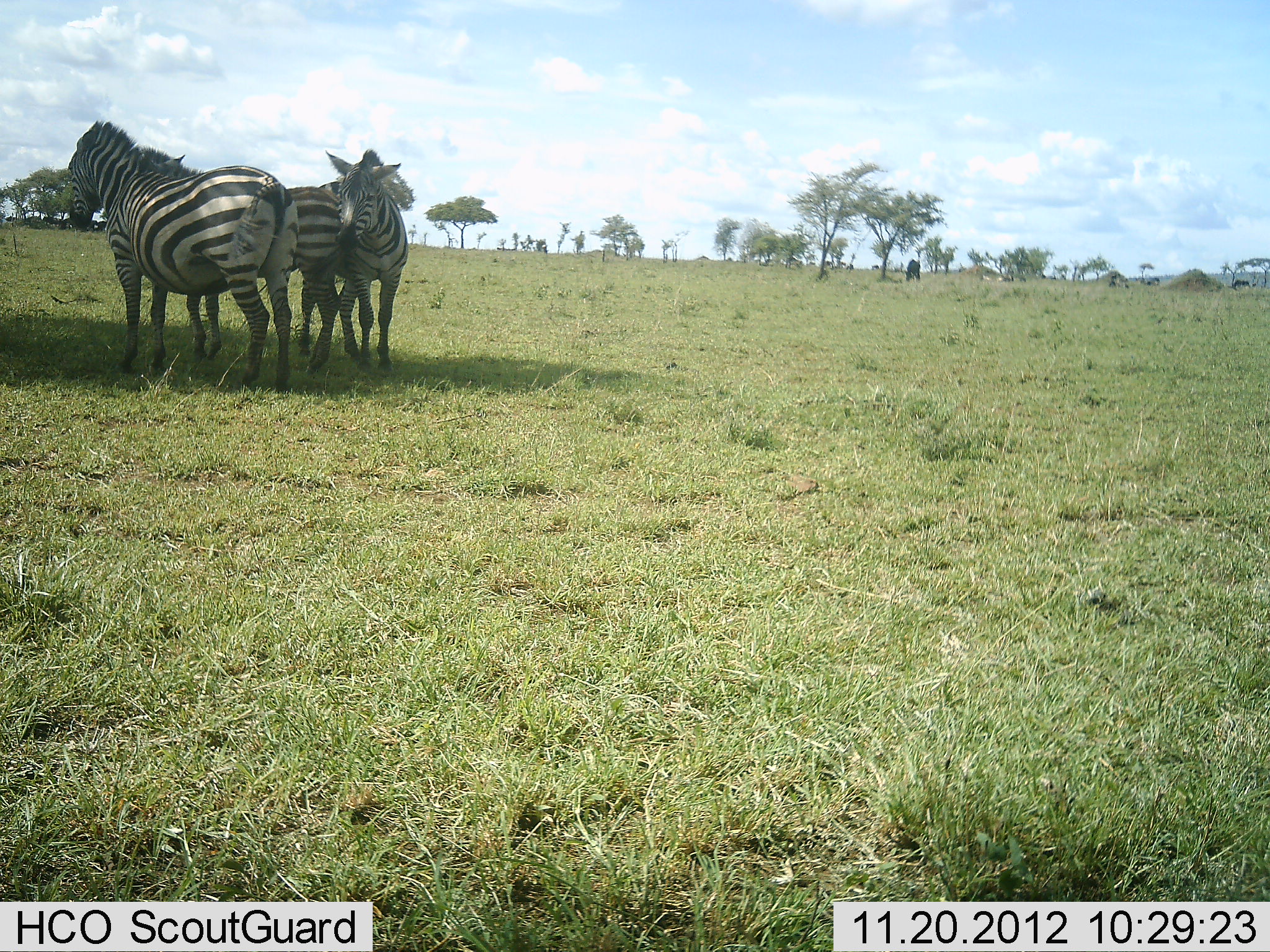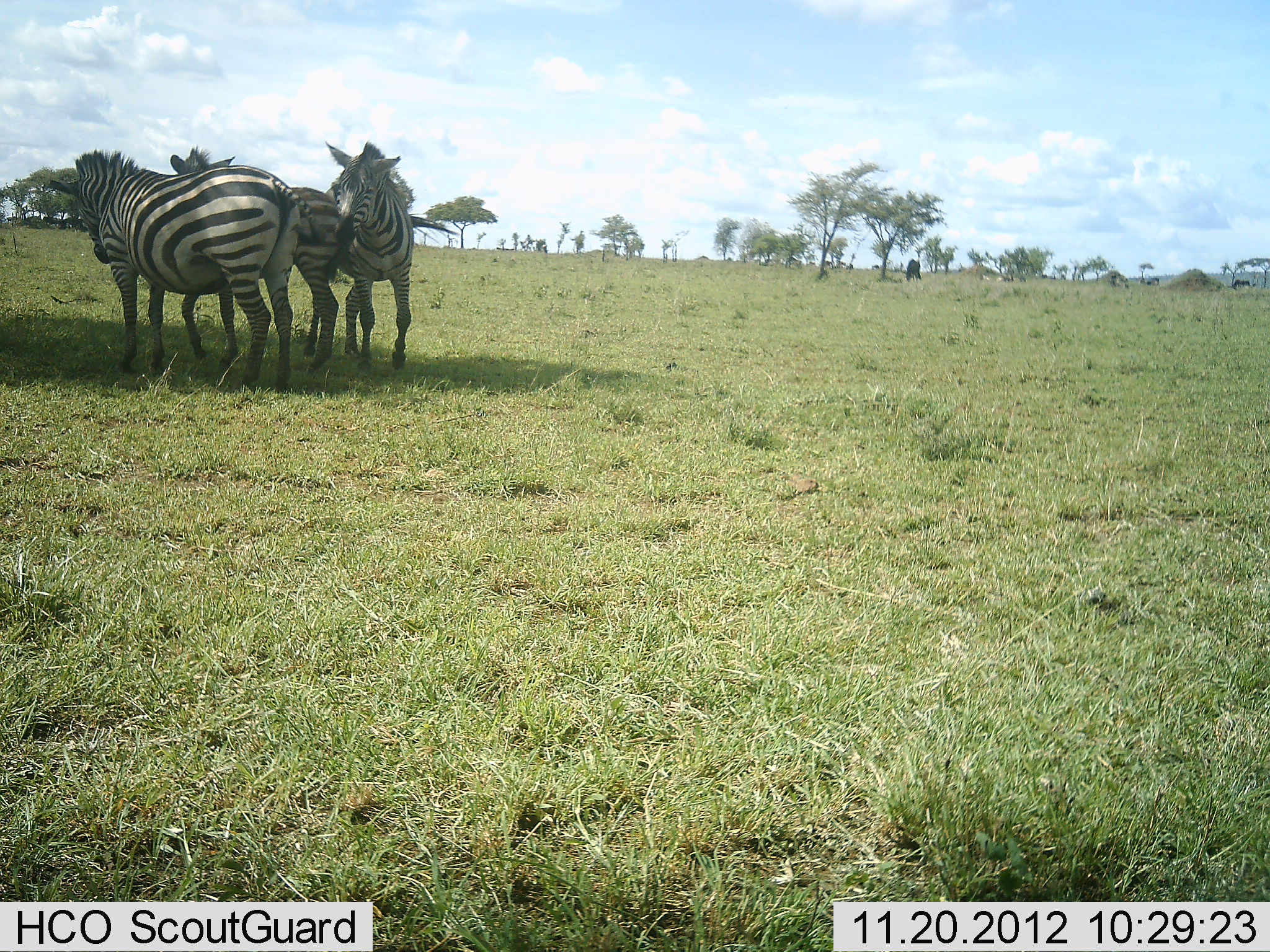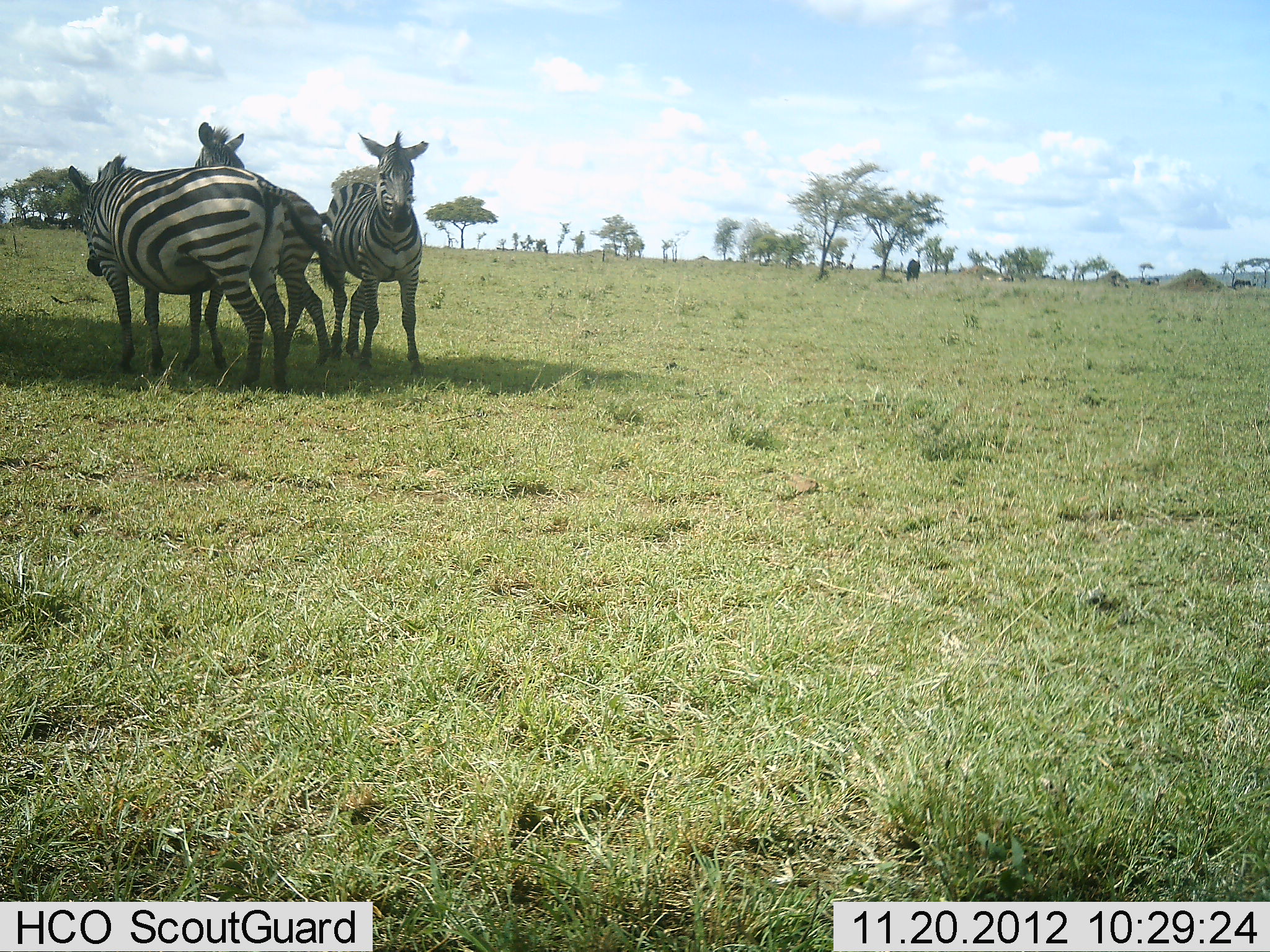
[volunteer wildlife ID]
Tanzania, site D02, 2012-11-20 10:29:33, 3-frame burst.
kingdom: Animalia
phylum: Chordata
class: Mammalia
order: Perissodactyla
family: Equidae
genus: Equus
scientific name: Equus quagga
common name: plains zebra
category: zebra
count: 3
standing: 76%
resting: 0%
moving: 12%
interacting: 40%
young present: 4%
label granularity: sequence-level